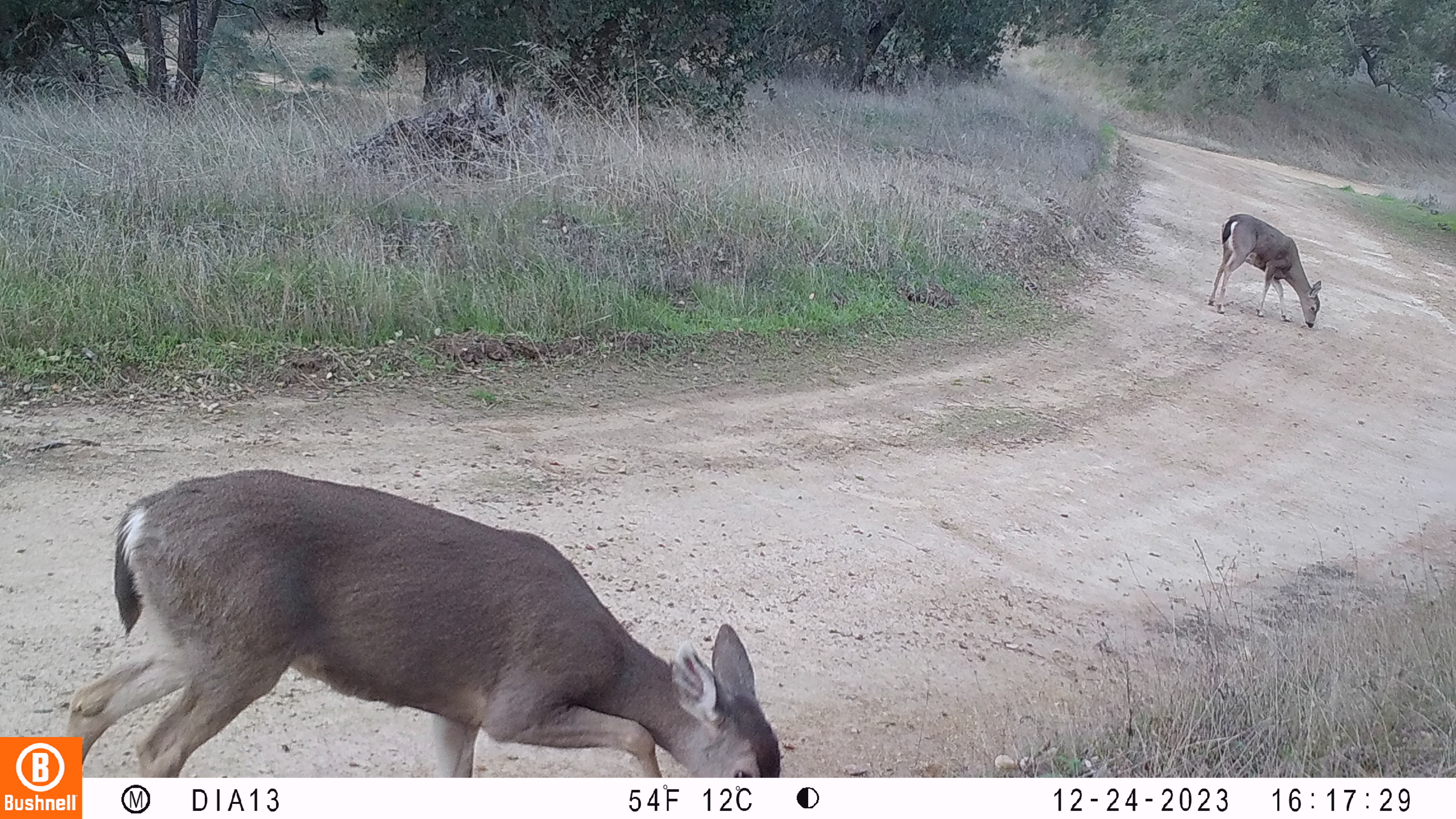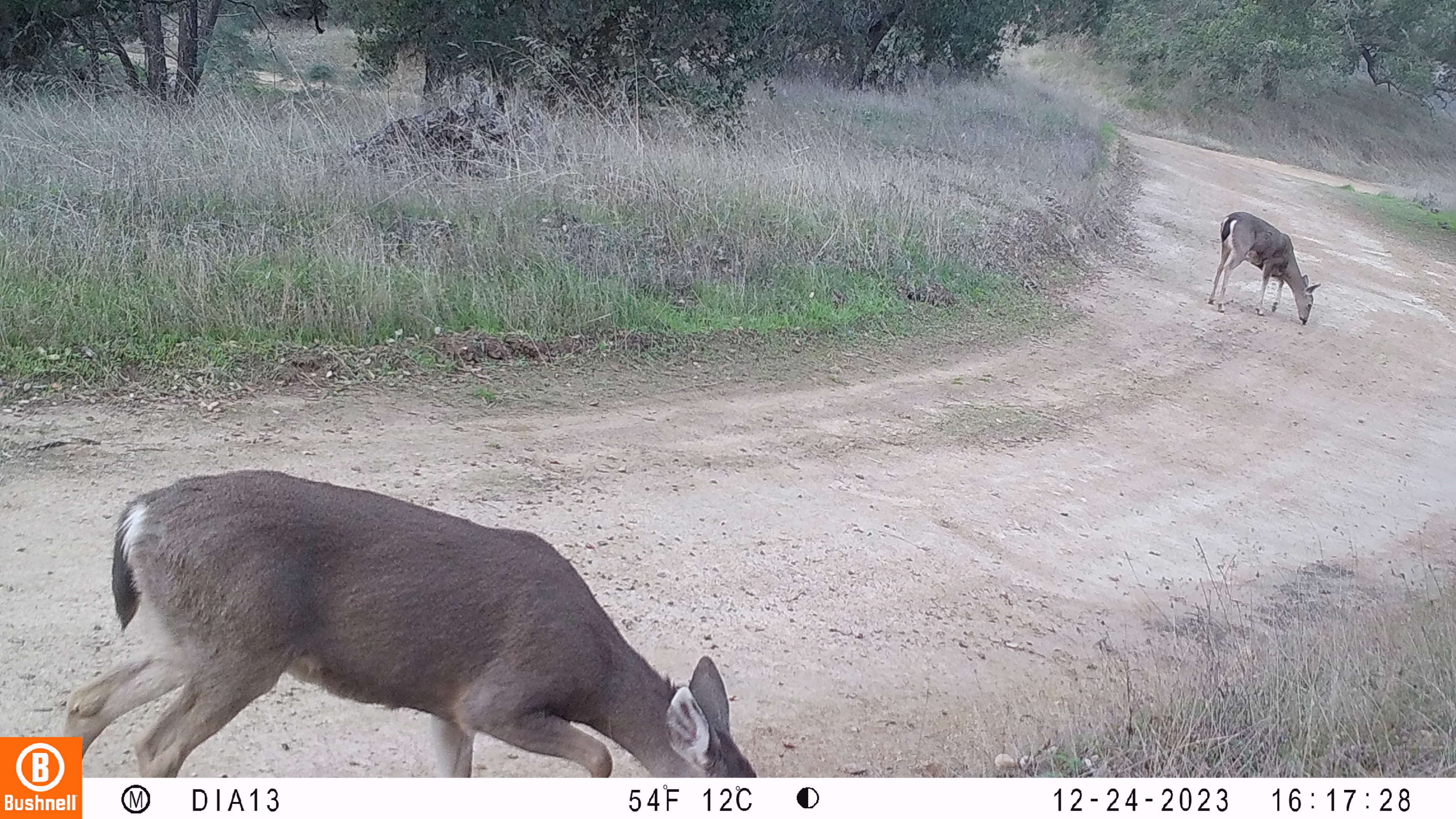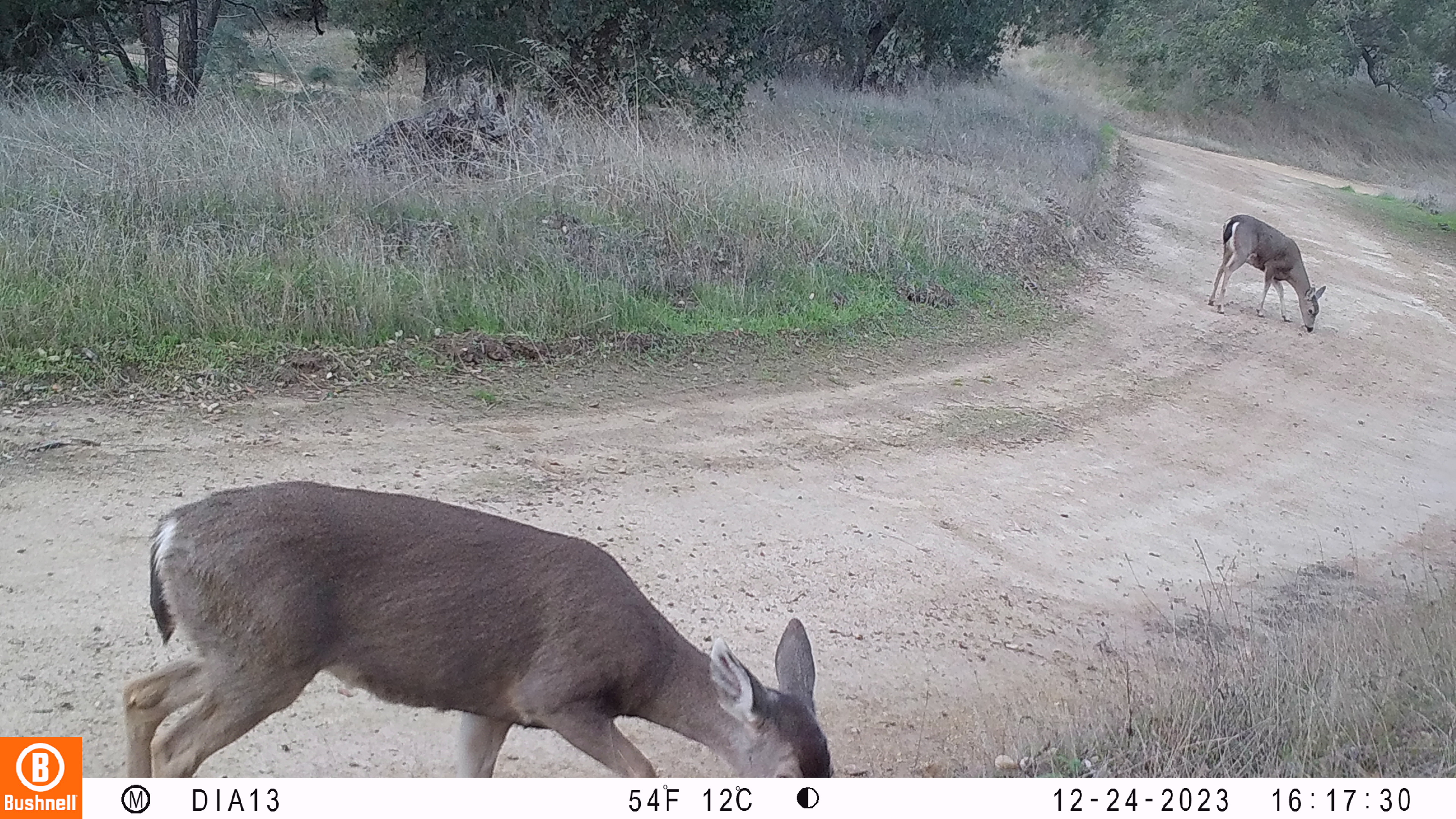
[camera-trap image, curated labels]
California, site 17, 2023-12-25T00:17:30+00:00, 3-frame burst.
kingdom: Animalia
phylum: Chordata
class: Mammalia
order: Artiodactyla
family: Cervidae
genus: Odocoileus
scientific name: Odocoileus hemionus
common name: mule deer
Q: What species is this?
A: Mule deer (Odocoileus hemionus).